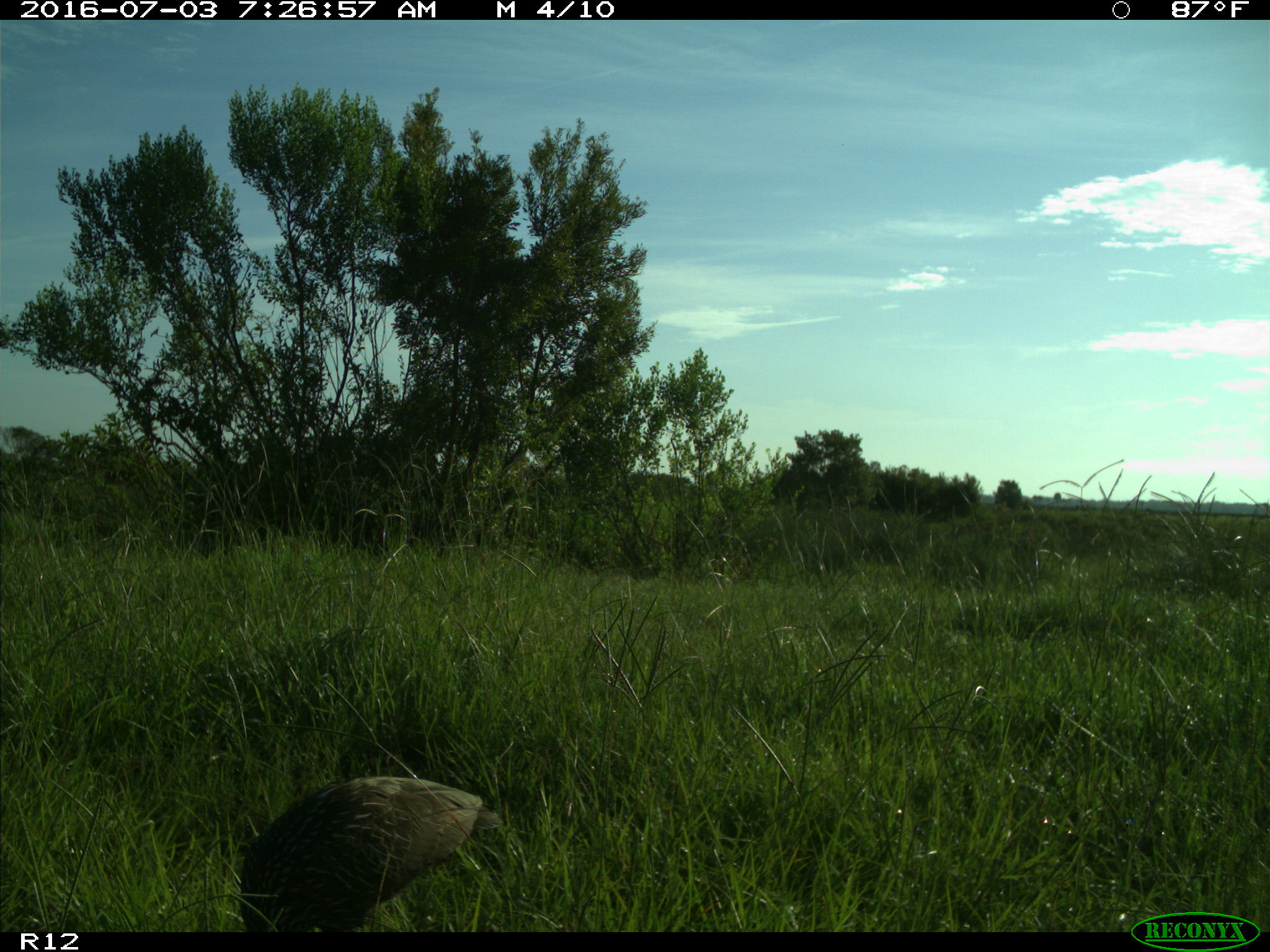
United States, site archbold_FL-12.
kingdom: Animalia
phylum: Chordata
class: Aves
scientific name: Aves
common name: birds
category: unidentified bird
Unidentified bird (birds) (Aves).